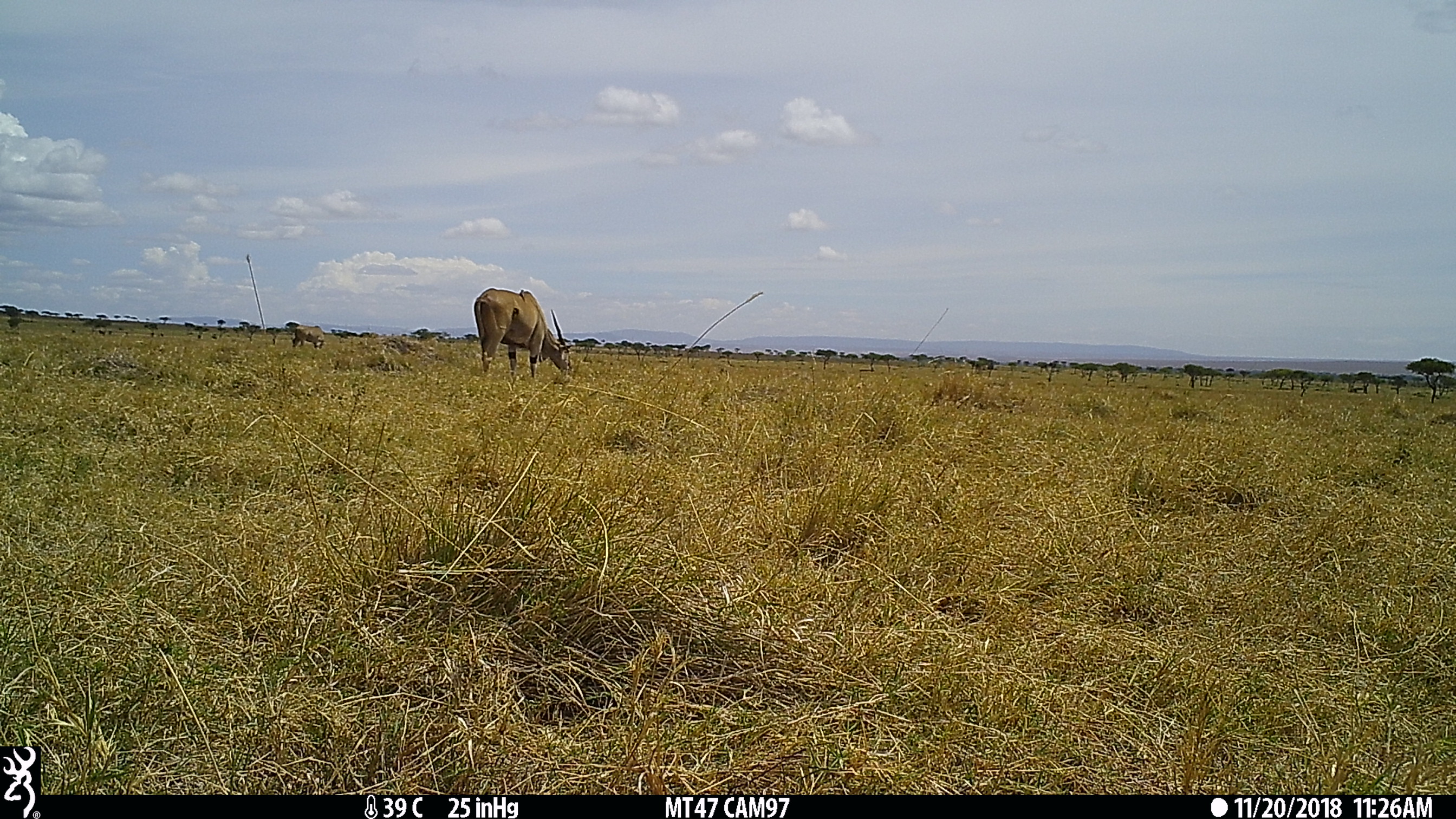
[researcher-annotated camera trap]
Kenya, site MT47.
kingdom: Animalia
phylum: Chordata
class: Mammalia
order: Artiodactyla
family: Bovidae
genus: Tragelaphus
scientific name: Tragelaphus oryx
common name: eland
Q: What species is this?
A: Eland (Tragelaphus oryx).